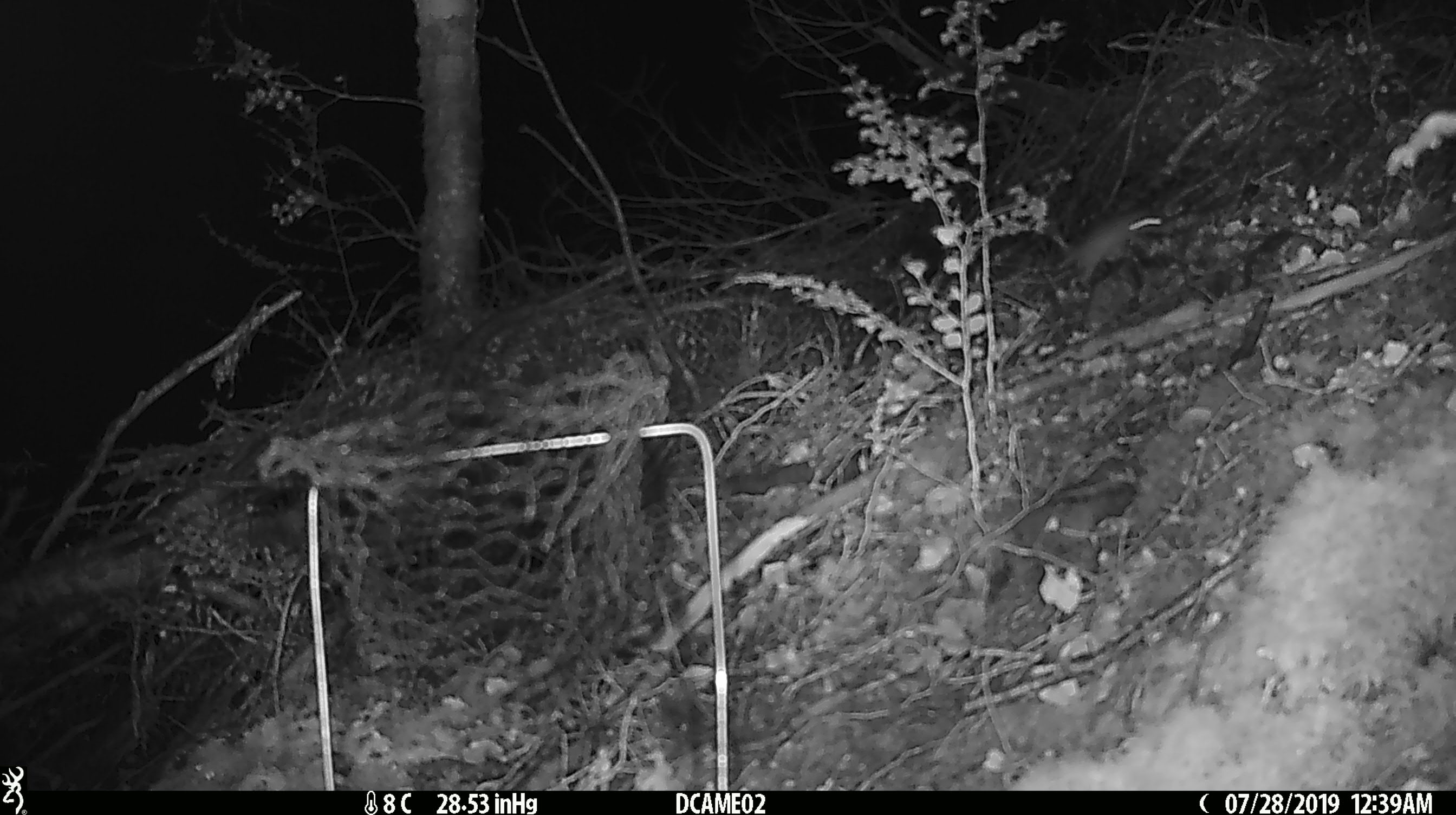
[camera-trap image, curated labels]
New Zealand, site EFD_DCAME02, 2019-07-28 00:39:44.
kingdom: Animalia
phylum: Chordata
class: Mammalia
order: Rodentia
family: Muridae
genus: Mus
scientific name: Mus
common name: mouse